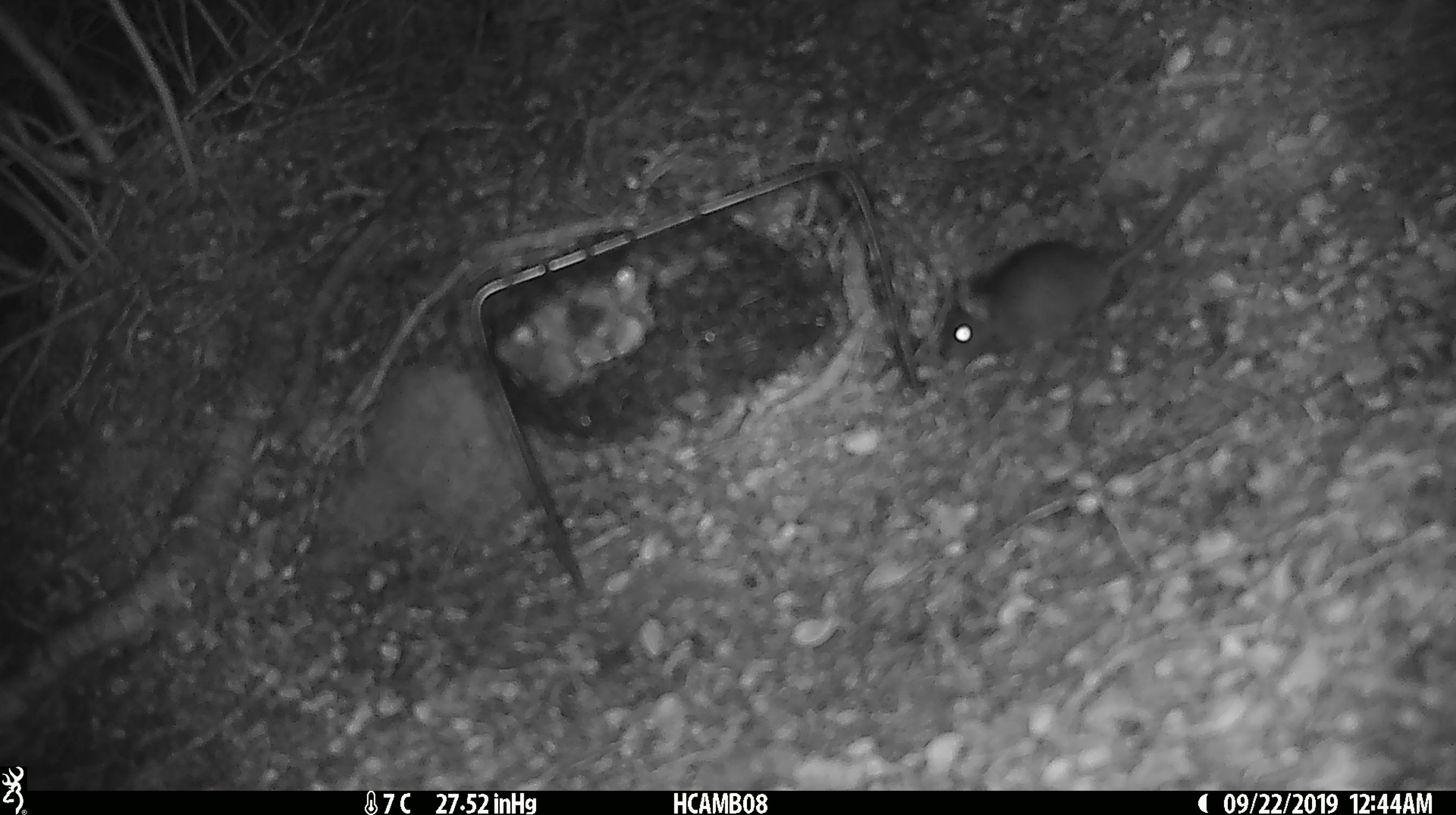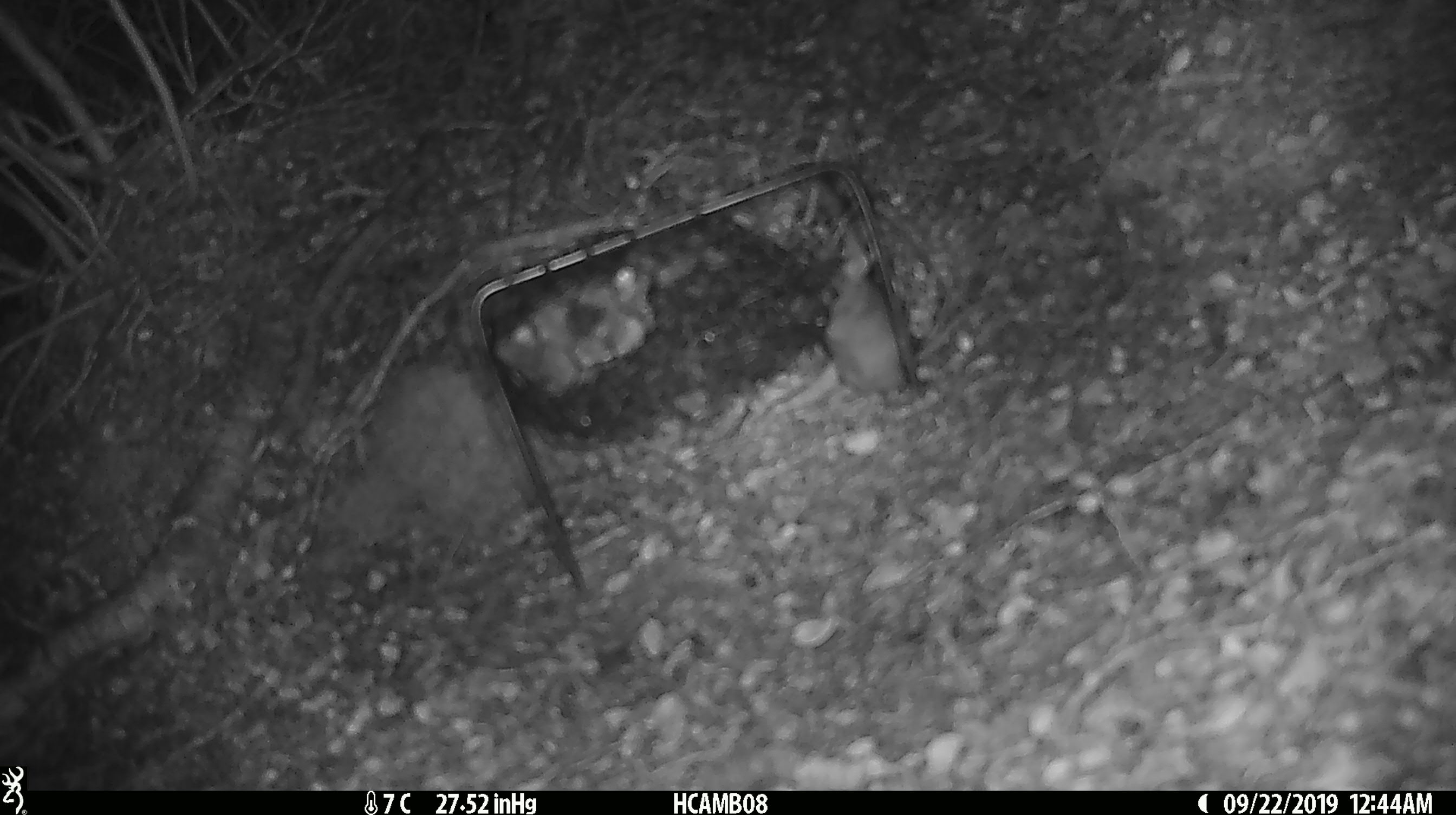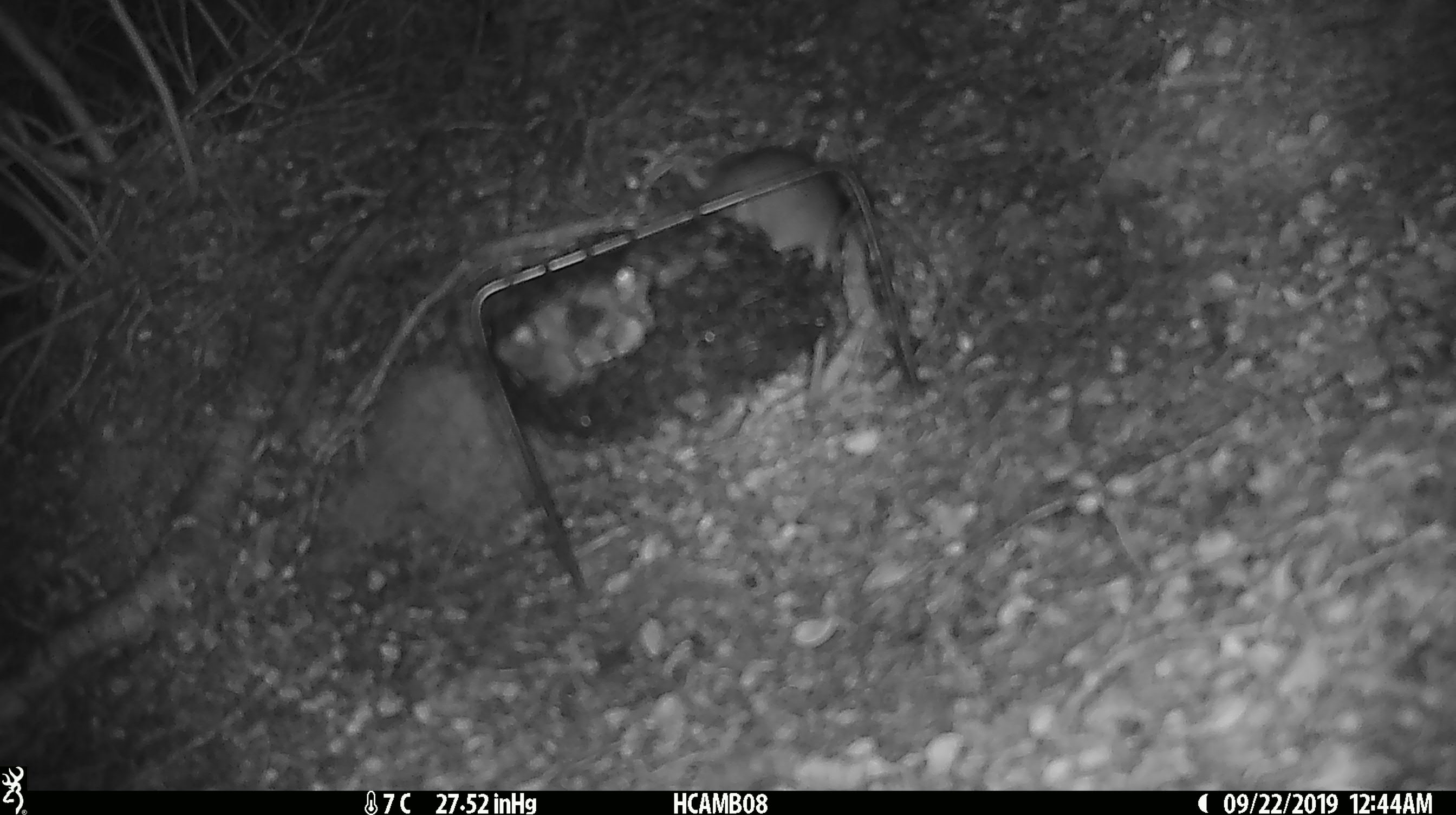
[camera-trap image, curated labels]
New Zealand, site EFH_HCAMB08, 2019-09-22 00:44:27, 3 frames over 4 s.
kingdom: Animalia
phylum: Chordata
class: Mammalia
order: Rodentia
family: Muridae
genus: Mus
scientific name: Mus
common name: mouse